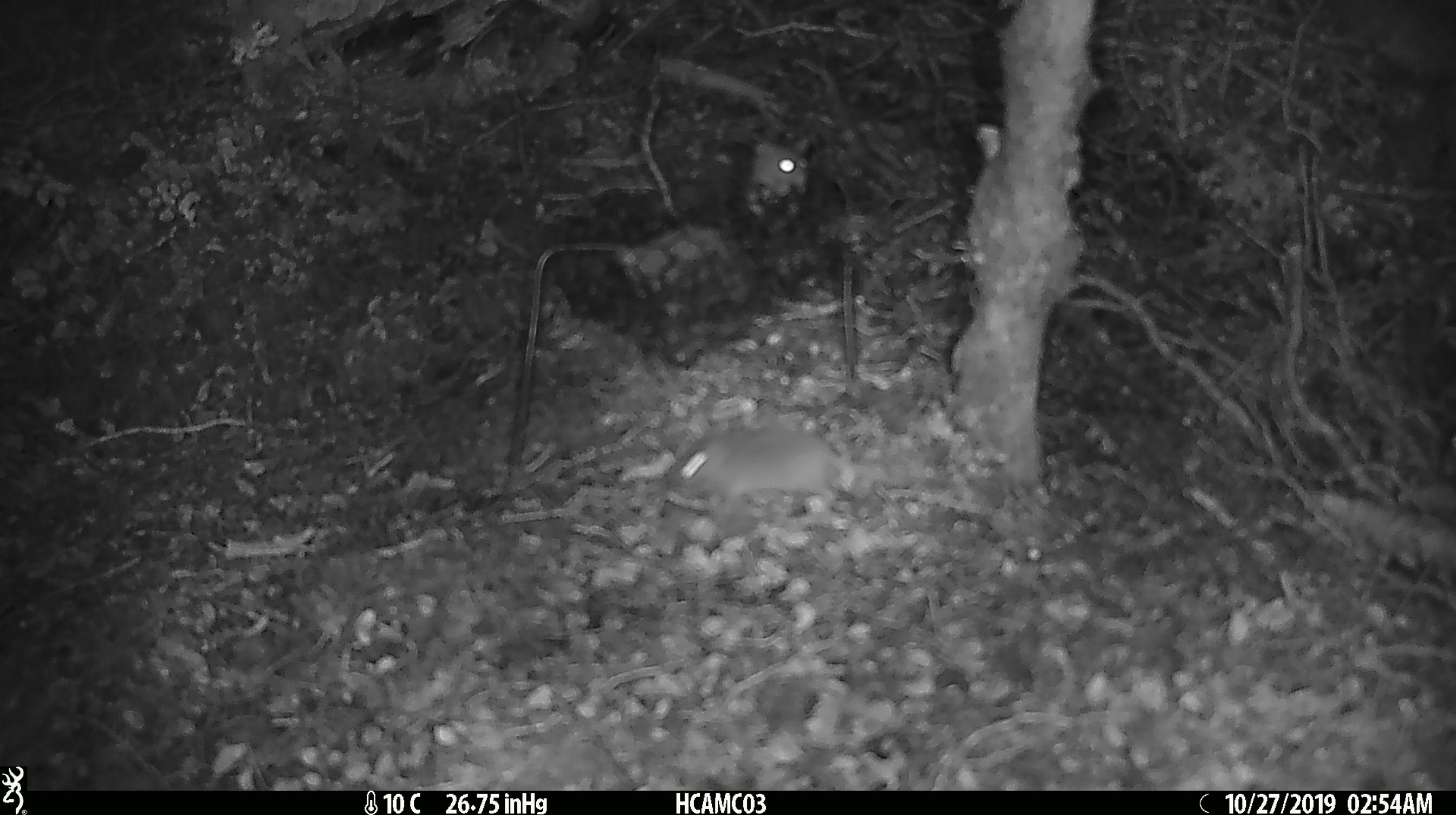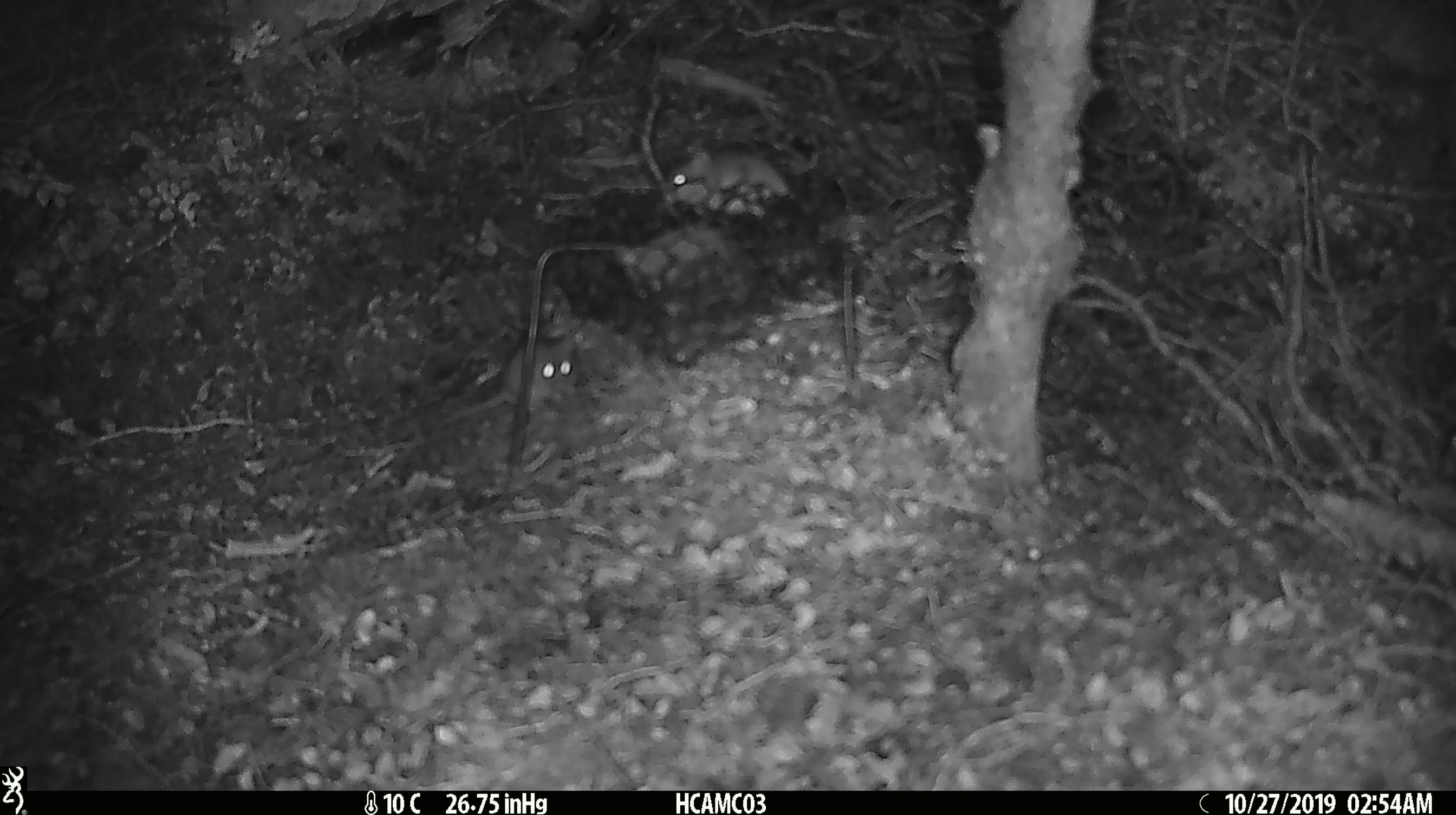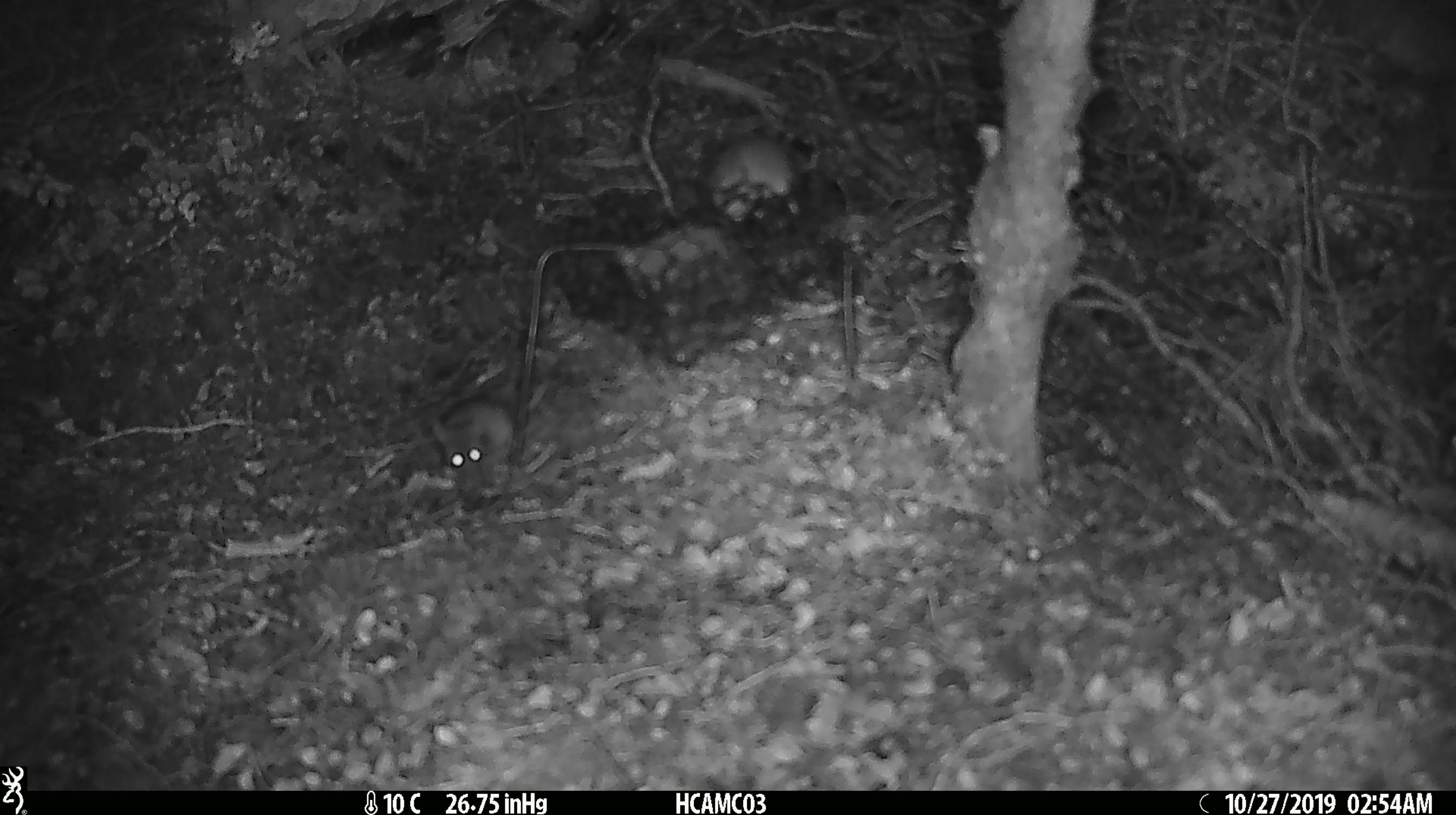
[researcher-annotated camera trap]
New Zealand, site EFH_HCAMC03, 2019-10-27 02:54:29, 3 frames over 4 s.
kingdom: Animalia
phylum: Chordata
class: Mammalia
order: Rodentia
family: Muridae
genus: Mus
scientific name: Mus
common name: mouse